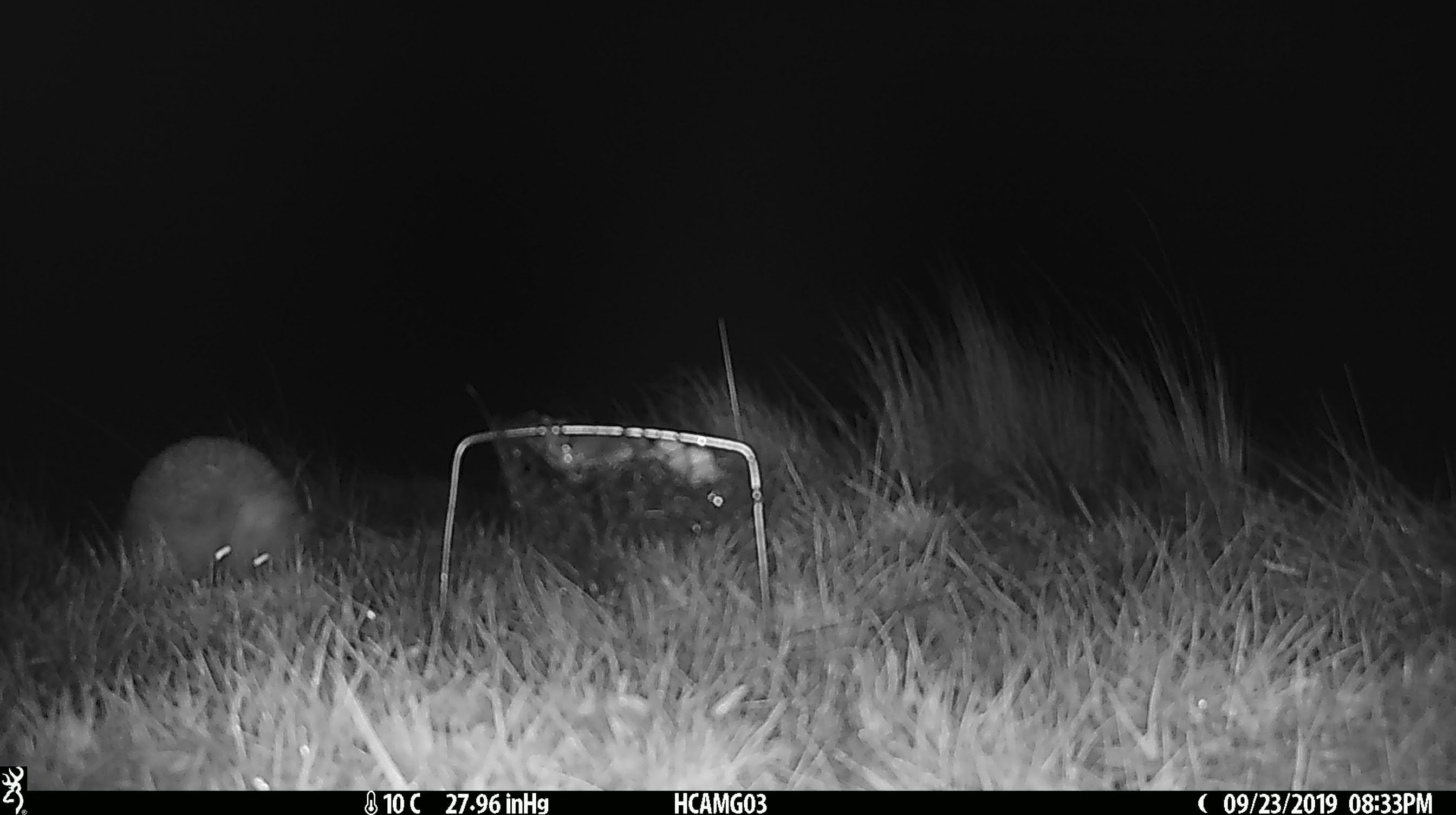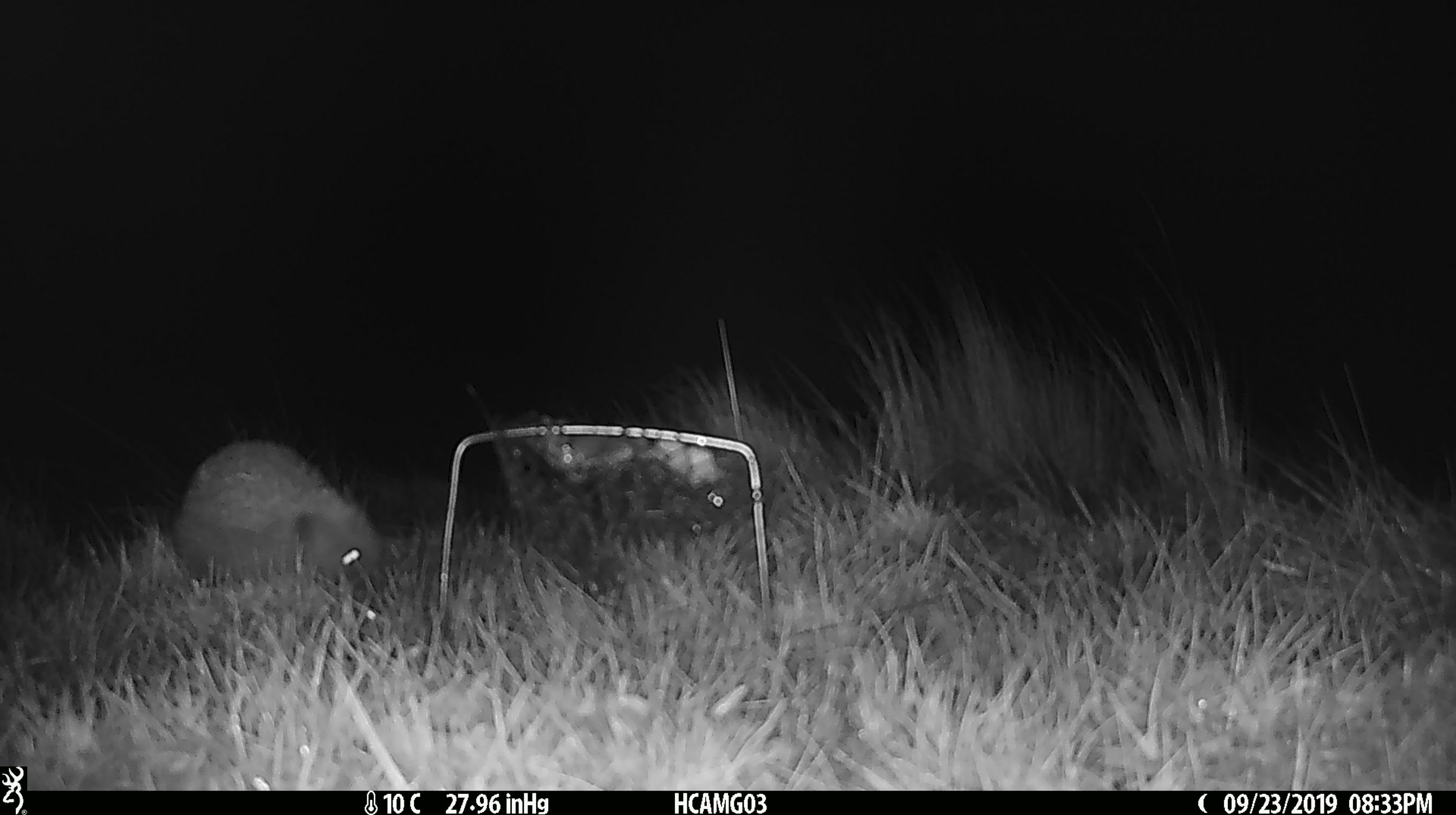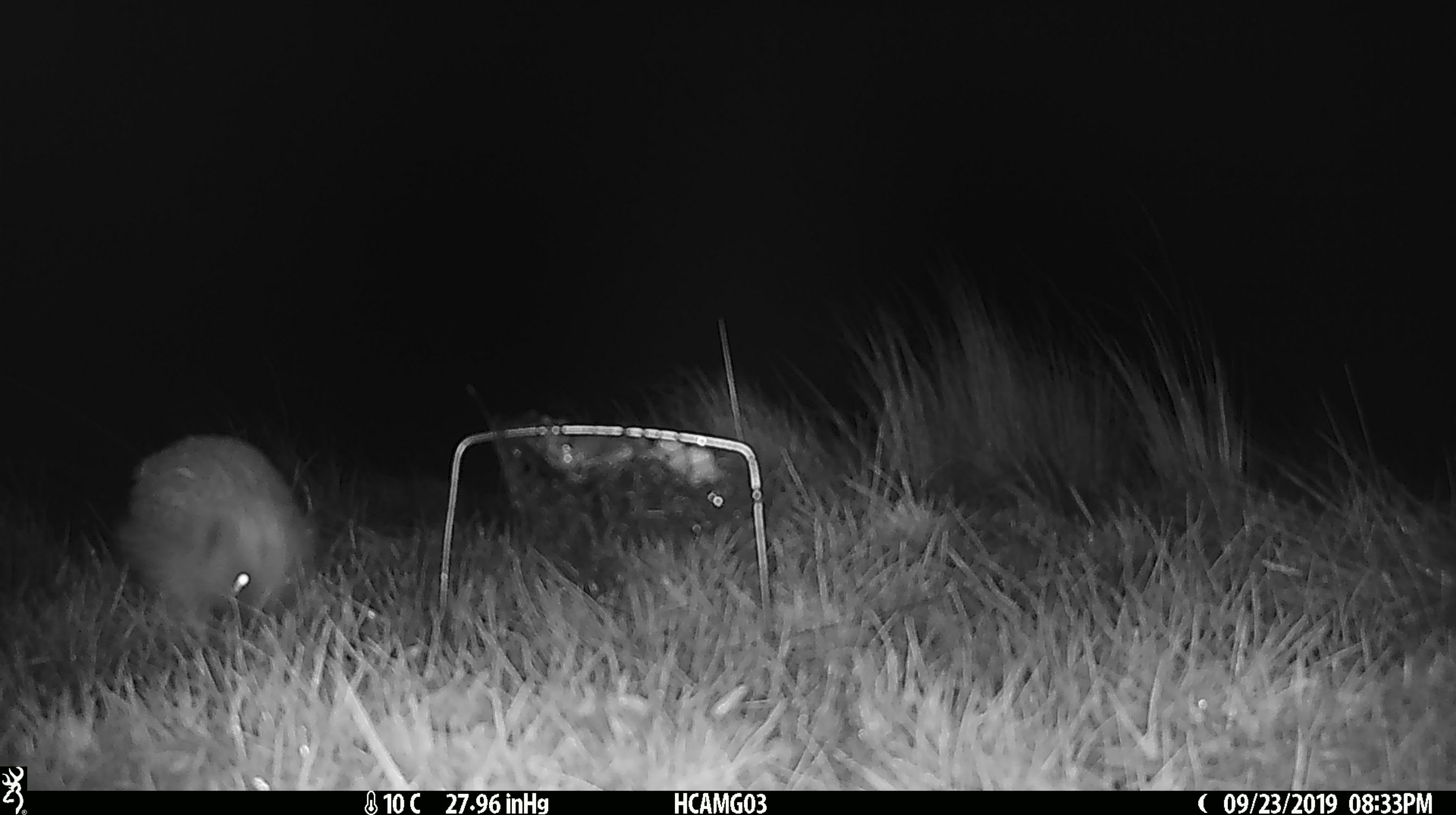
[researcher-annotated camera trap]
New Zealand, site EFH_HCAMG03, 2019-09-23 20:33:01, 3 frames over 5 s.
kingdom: Animalia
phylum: Chordata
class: Mammalia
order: Eulipotyphla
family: Erinaceidae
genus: Erinaceus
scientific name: Erinaceus europaeus europaeus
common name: european hedgehog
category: hedgehog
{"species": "hedgehog (european hedgehog) (Erinaceus europaeus europaeus)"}